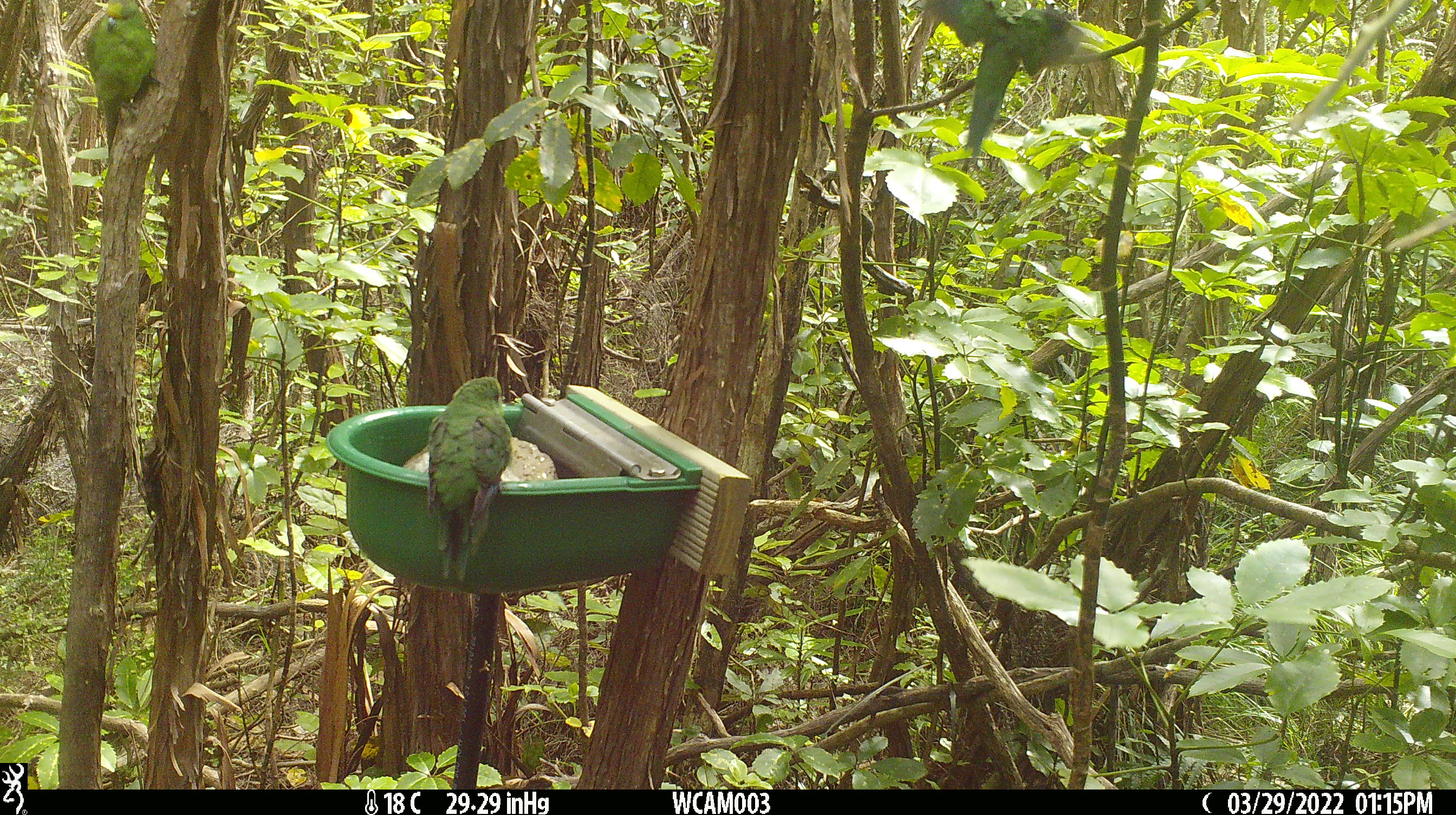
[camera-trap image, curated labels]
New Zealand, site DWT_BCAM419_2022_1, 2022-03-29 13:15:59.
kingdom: Animalia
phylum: Chordata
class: Aves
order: Psittaciformes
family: Psittaculidae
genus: Cyanoramphus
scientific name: Cyanoramphus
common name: parakeet